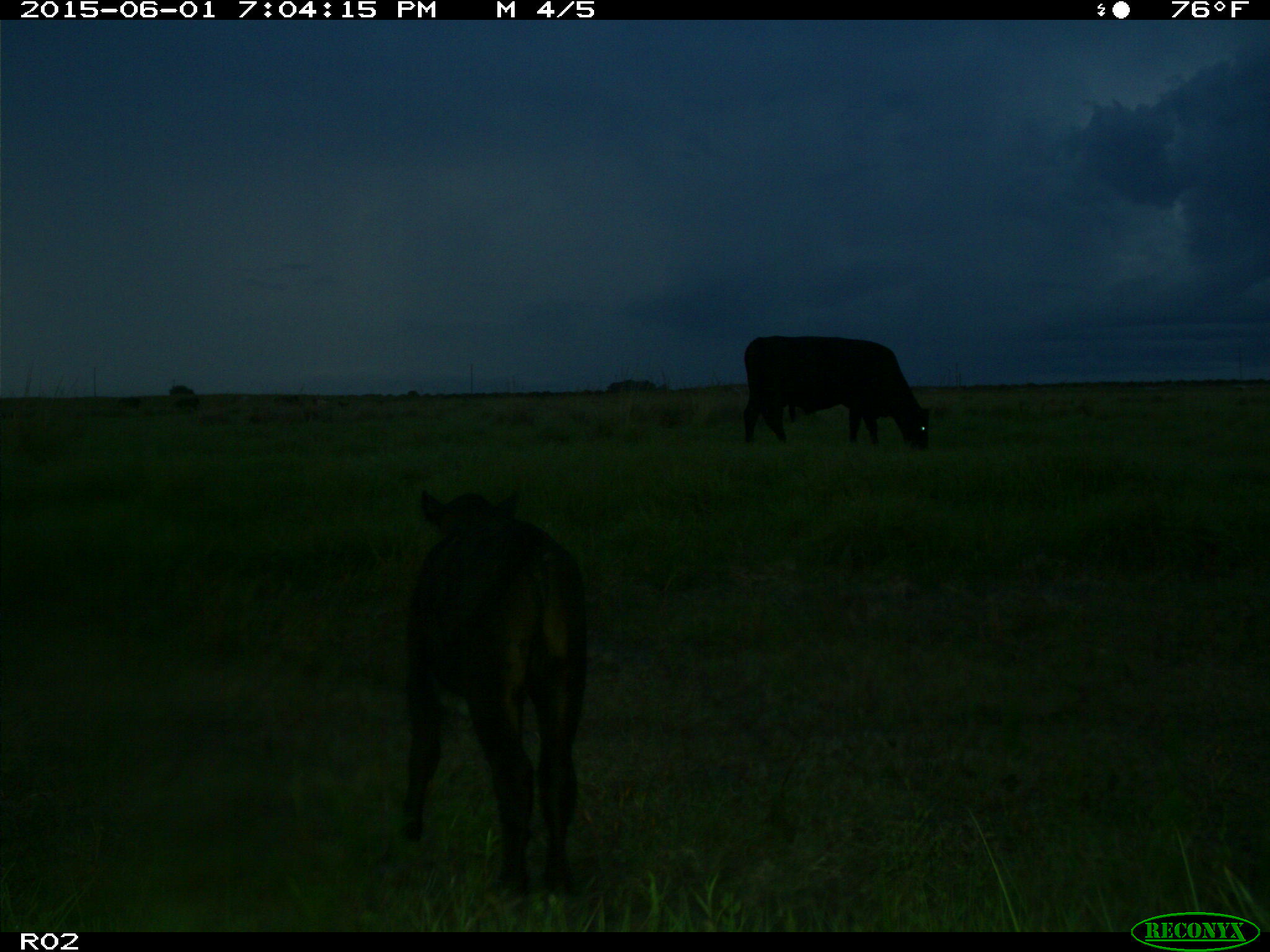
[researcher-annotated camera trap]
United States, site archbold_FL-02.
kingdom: Animalia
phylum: Chordata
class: Mammalia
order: Artiodactyla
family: Bovidae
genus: Bos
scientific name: Bos taurus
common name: domestic cow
Bos taurus (domestic cow).